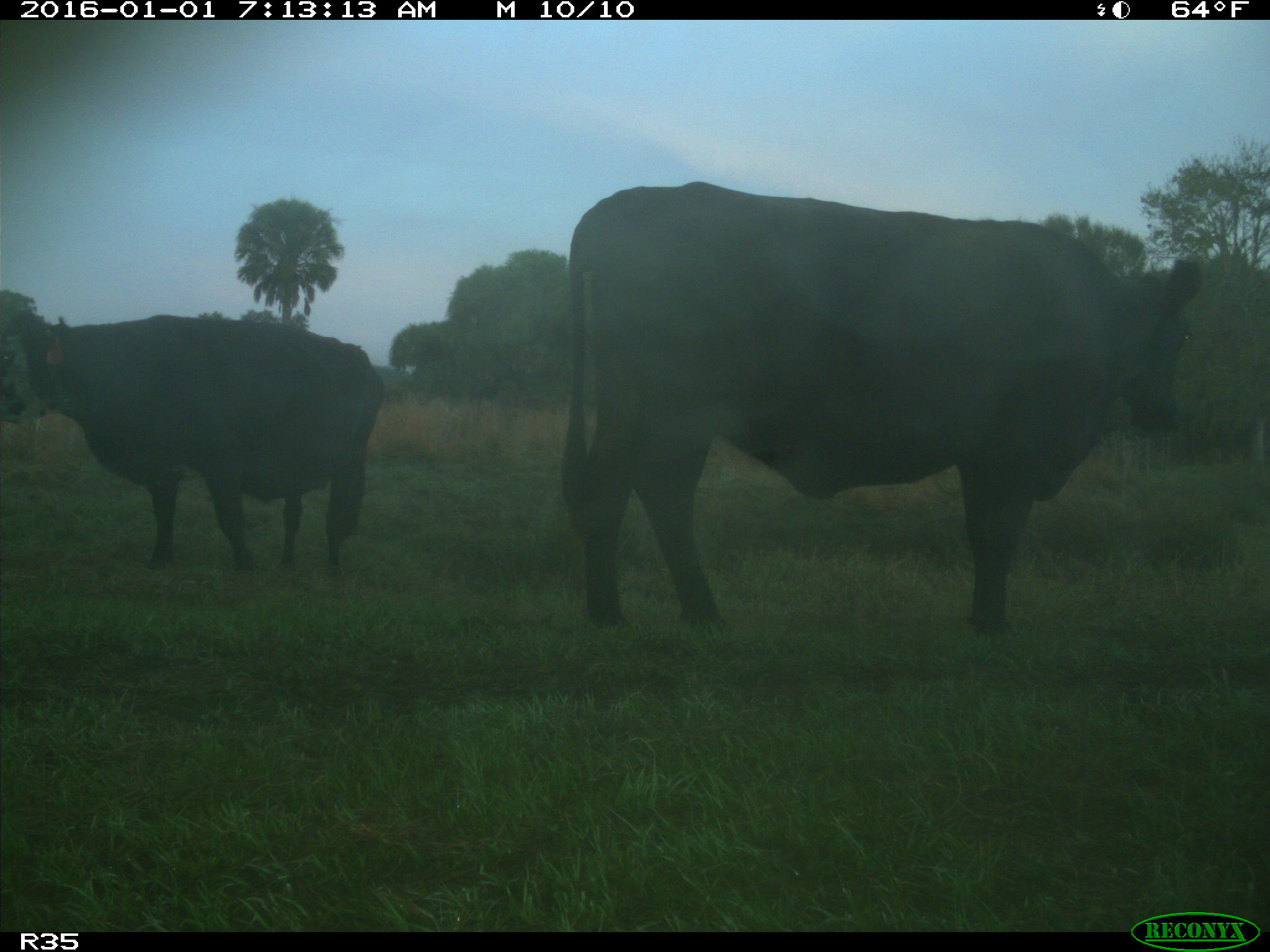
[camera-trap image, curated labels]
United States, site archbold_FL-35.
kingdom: Animalia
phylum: Chordata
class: Mammalia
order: Artiodactyla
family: Bovidae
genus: Bos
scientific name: Bos taurus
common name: domestic cow